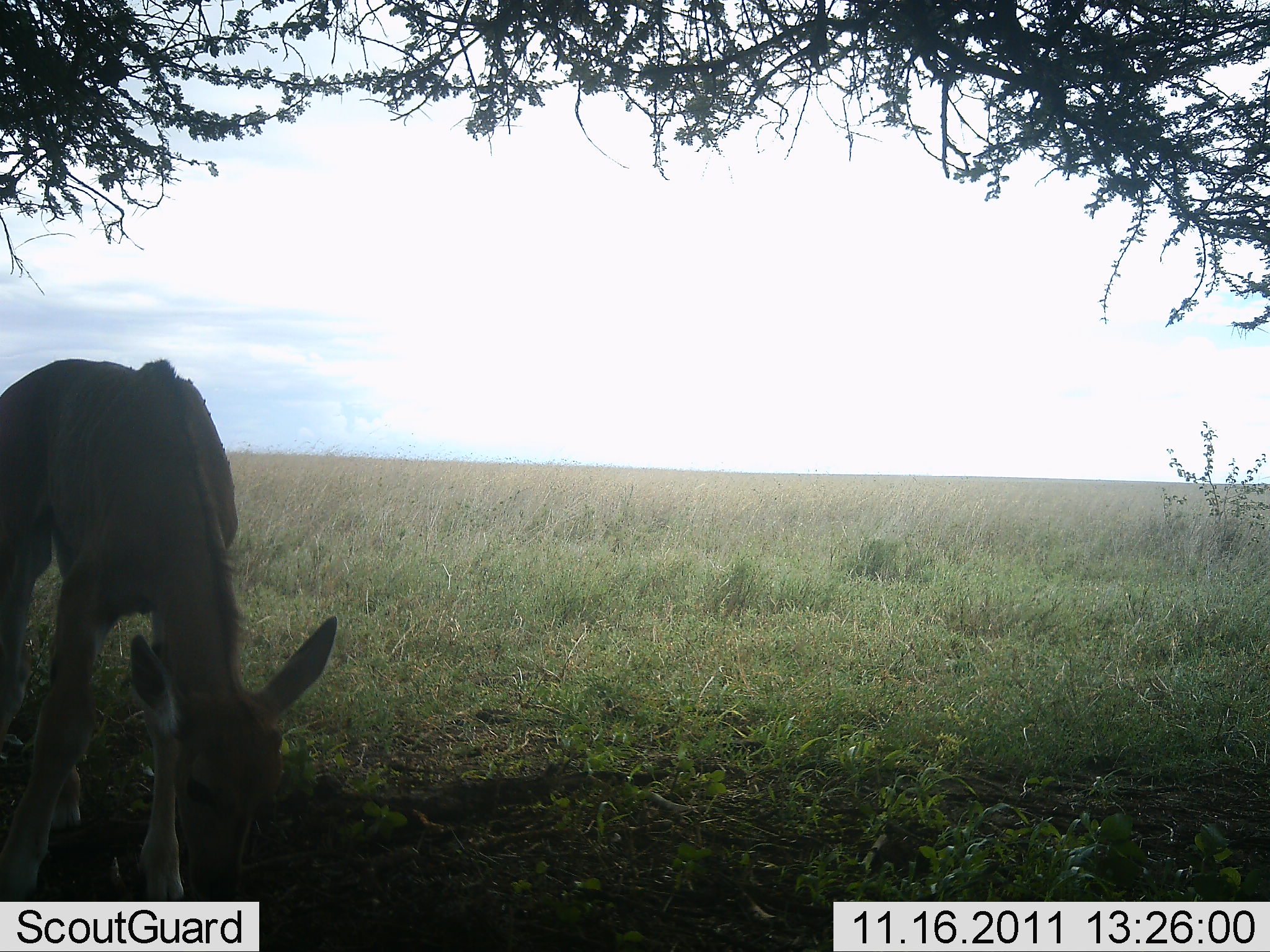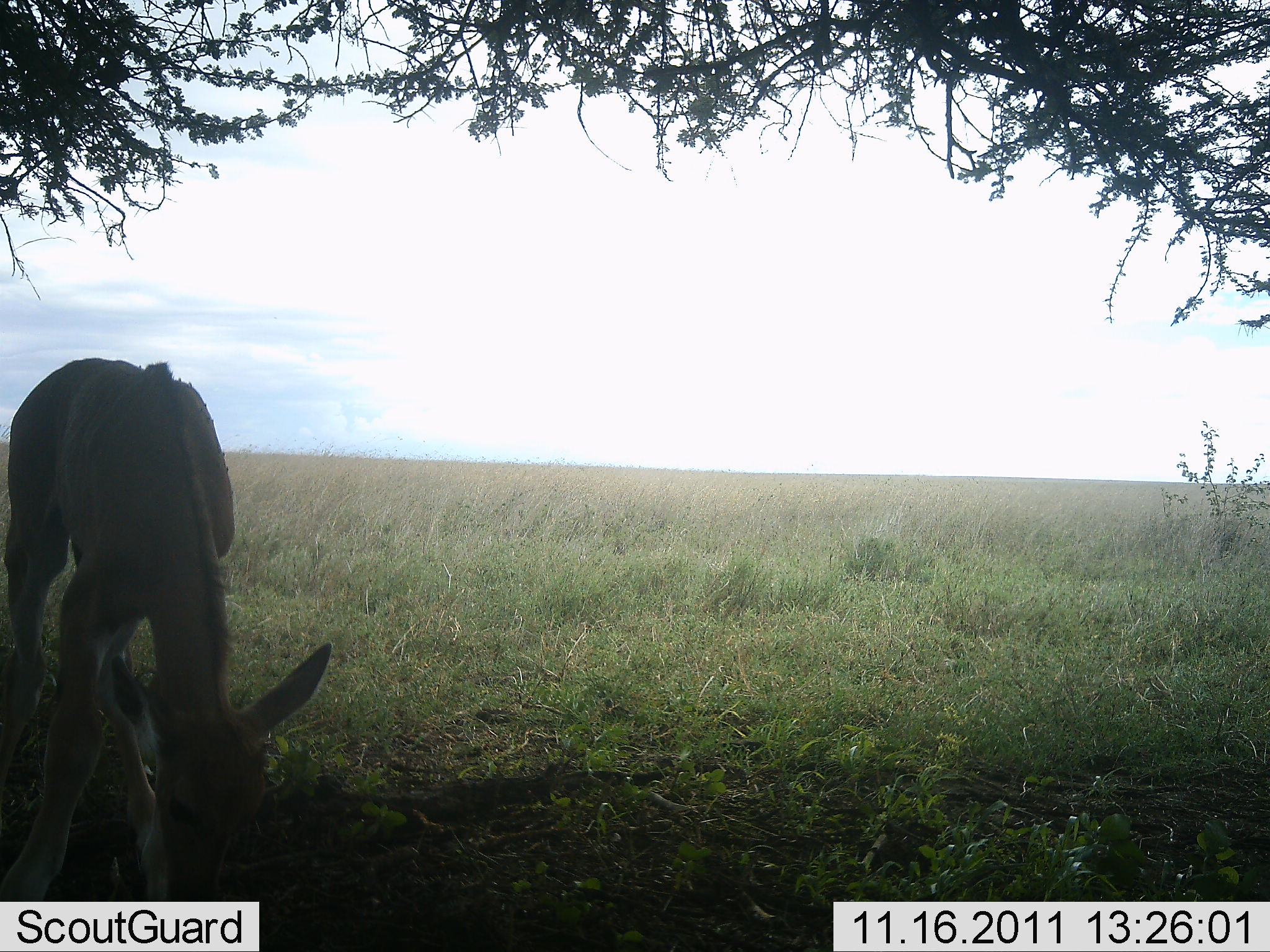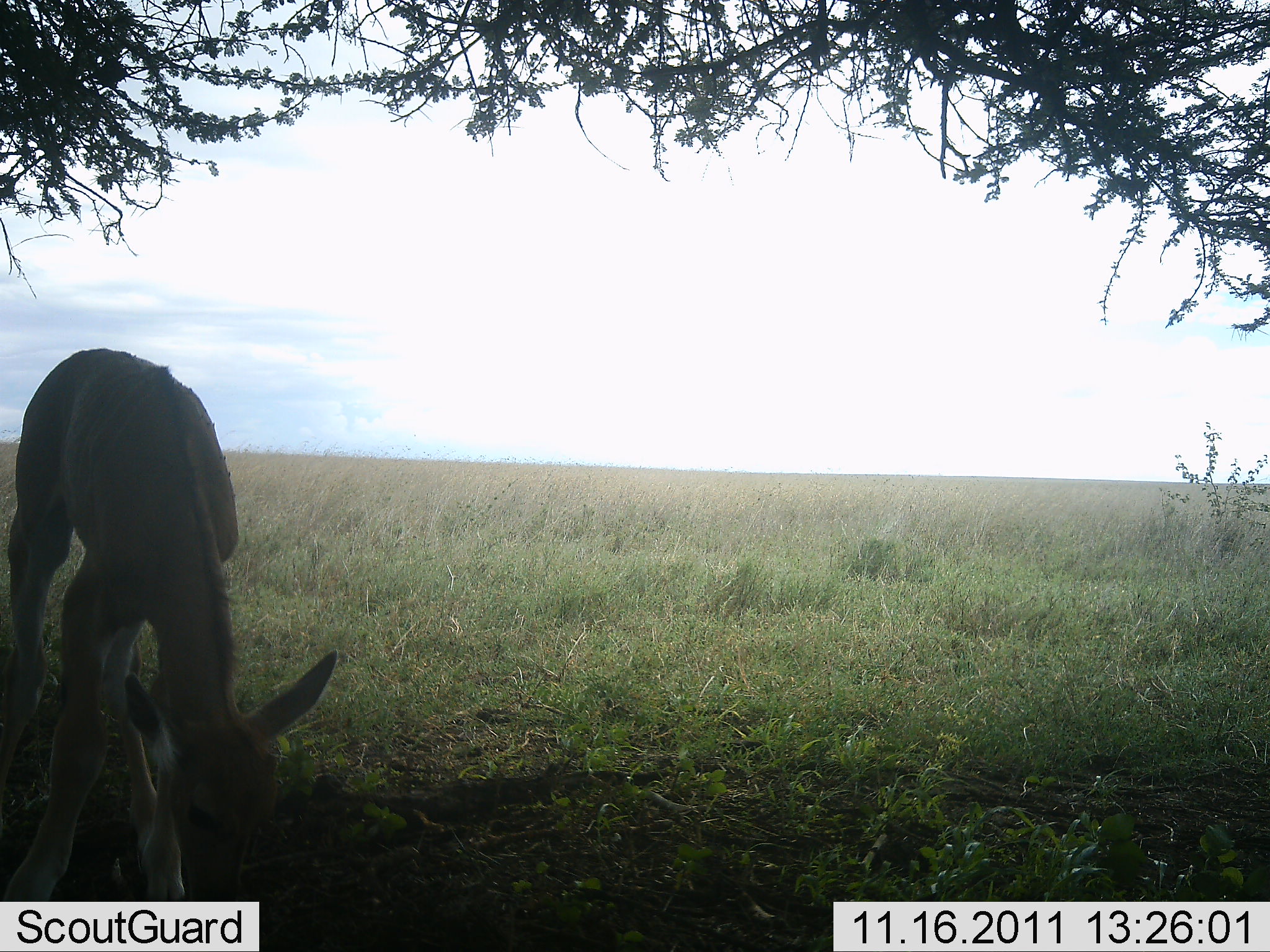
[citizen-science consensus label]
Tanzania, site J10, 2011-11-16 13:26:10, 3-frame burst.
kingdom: Animalia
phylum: Chordata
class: Mammalia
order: Artiodactyla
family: Bovidae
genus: Redunca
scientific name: Redunca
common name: reedbuck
Reedbuck (Redunca), count 1. Behavior (volunteer vote fractions): standing 43%, resting 0%, moving 0%, interacting 0%. Young present (vote fraction): 0%. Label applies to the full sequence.